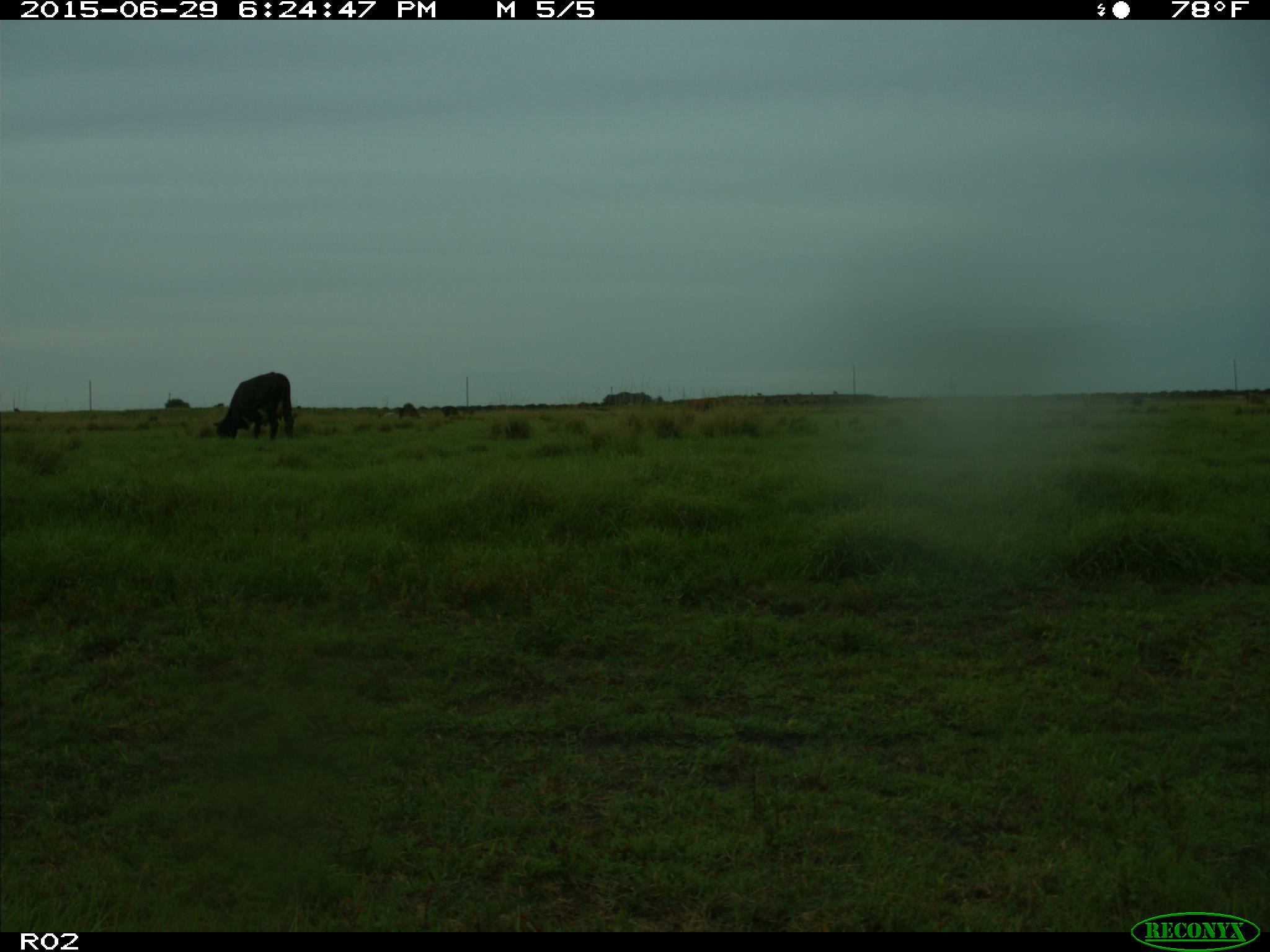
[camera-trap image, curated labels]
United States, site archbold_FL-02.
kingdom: Animalia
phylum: Chordata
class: Mammalia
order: Artiodactyla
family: Bovidae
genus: Bos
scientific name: Bos taurus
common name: domestic cow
Bos taurus (domestic cow).